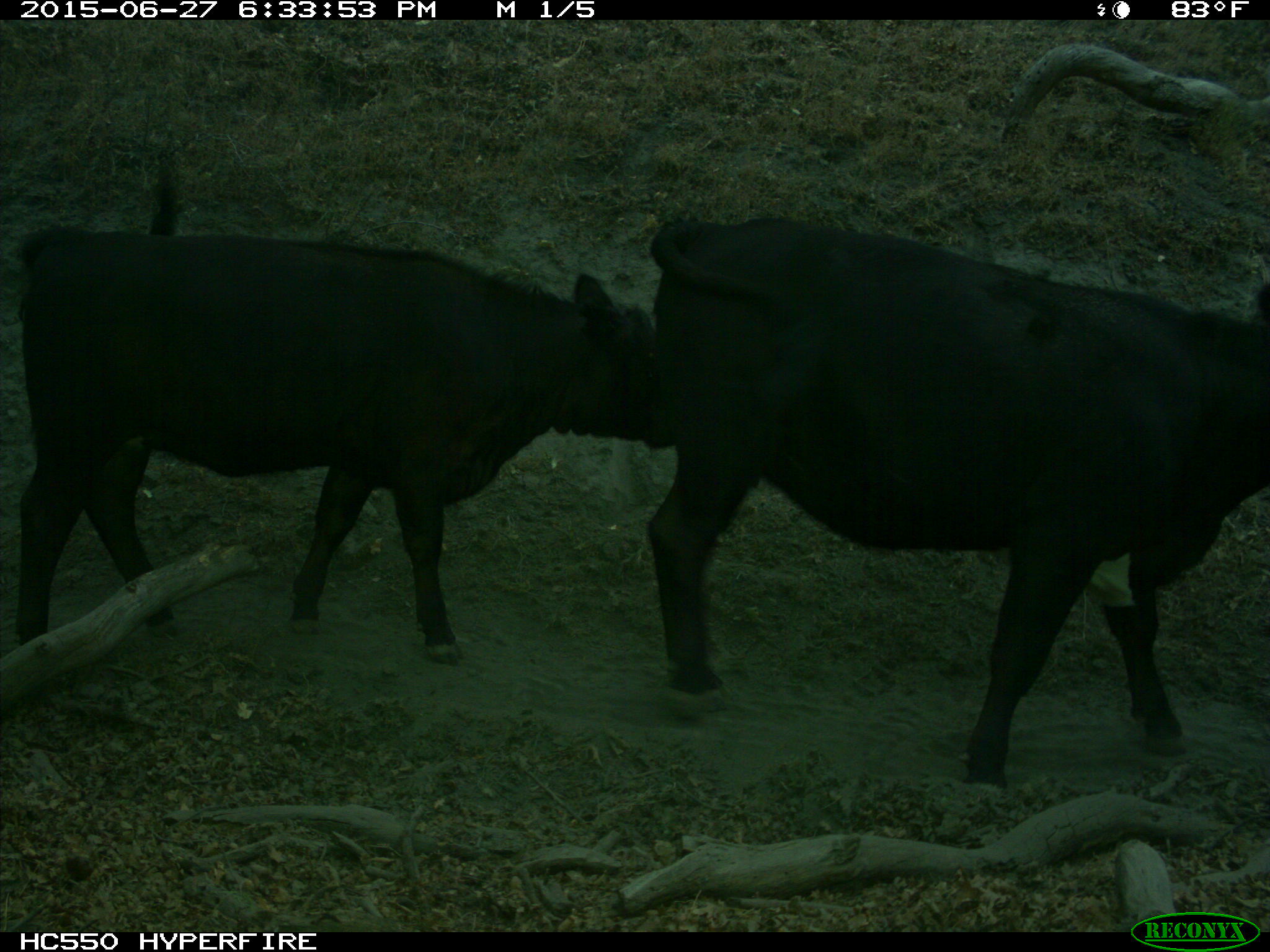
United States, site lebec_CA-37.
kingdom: Animalia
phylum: Chordata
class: Mammalia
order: Artiodactyla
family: Bovidae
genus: Bos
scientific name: Bos taurus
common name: domestic cow